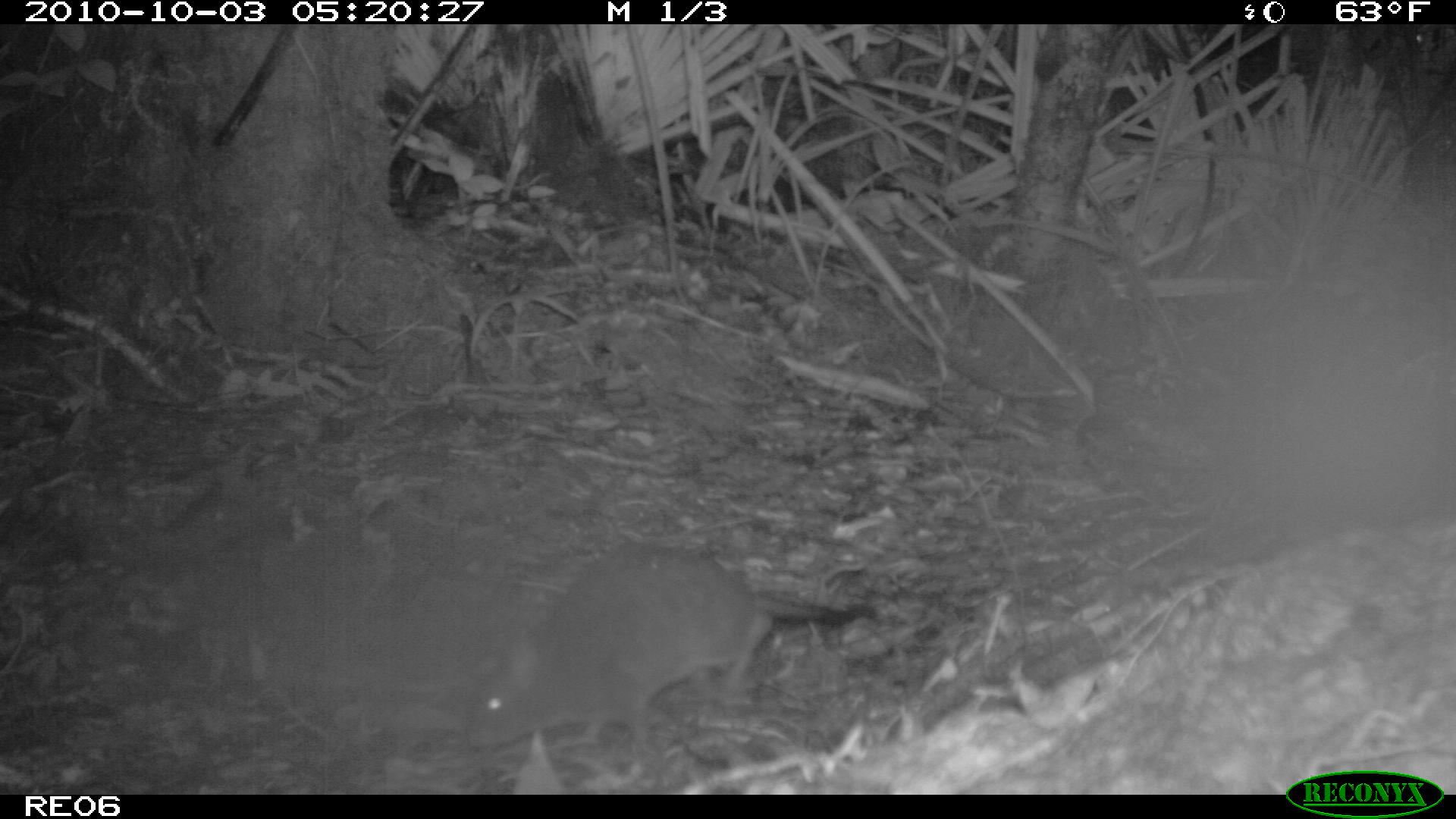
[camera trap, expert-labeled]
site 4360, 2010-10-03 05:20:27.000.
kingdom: Animalia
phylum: Chordata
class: Mammalia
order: Rodentia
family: Muridae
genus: Rattus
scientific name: Rattus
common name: rodent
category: unknown rat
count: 1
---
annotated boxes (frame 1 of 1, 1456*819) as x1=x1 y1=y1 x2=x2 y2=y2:
unknown rat: x1=465 y1=540 x2=878 y2=765